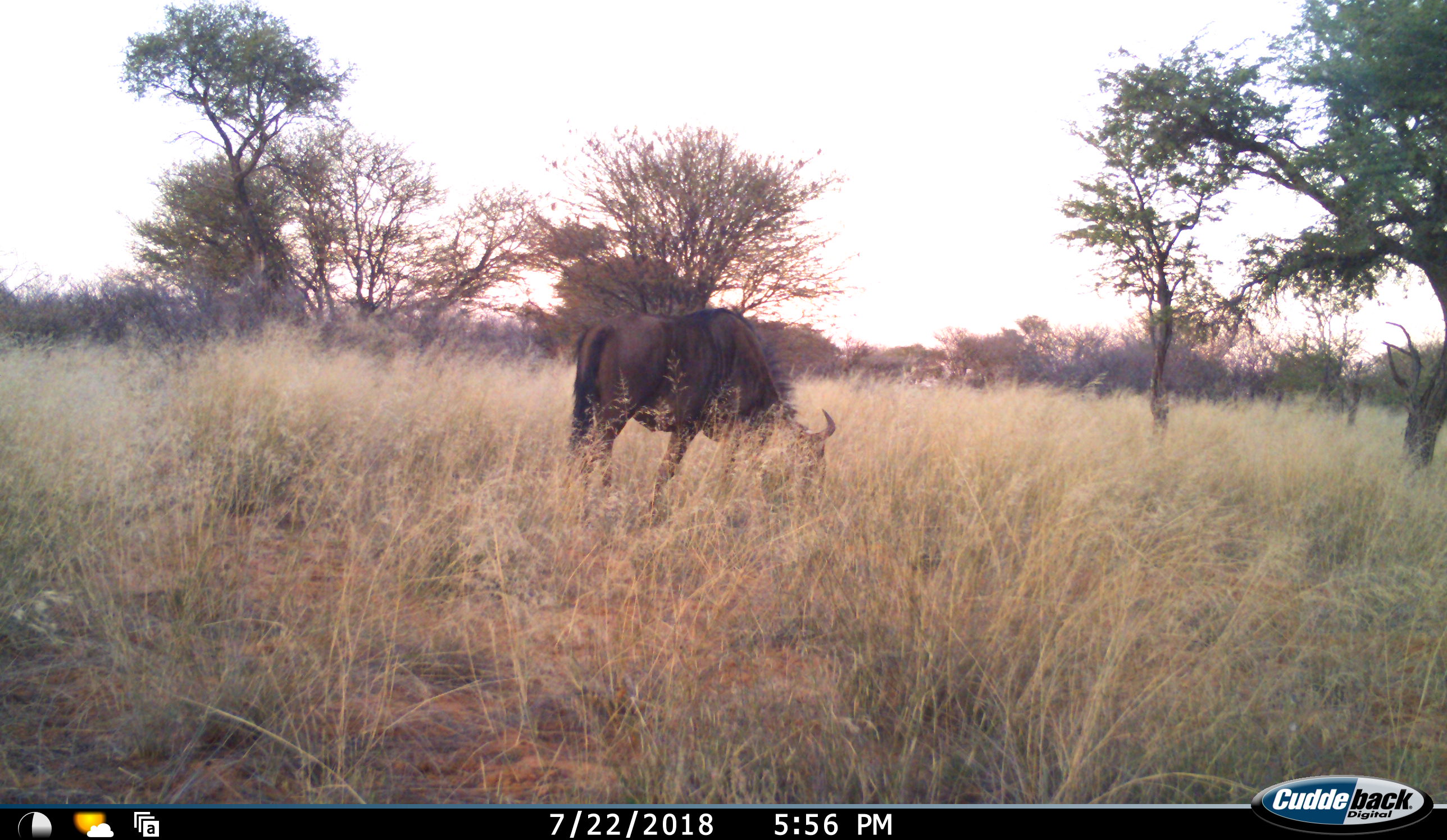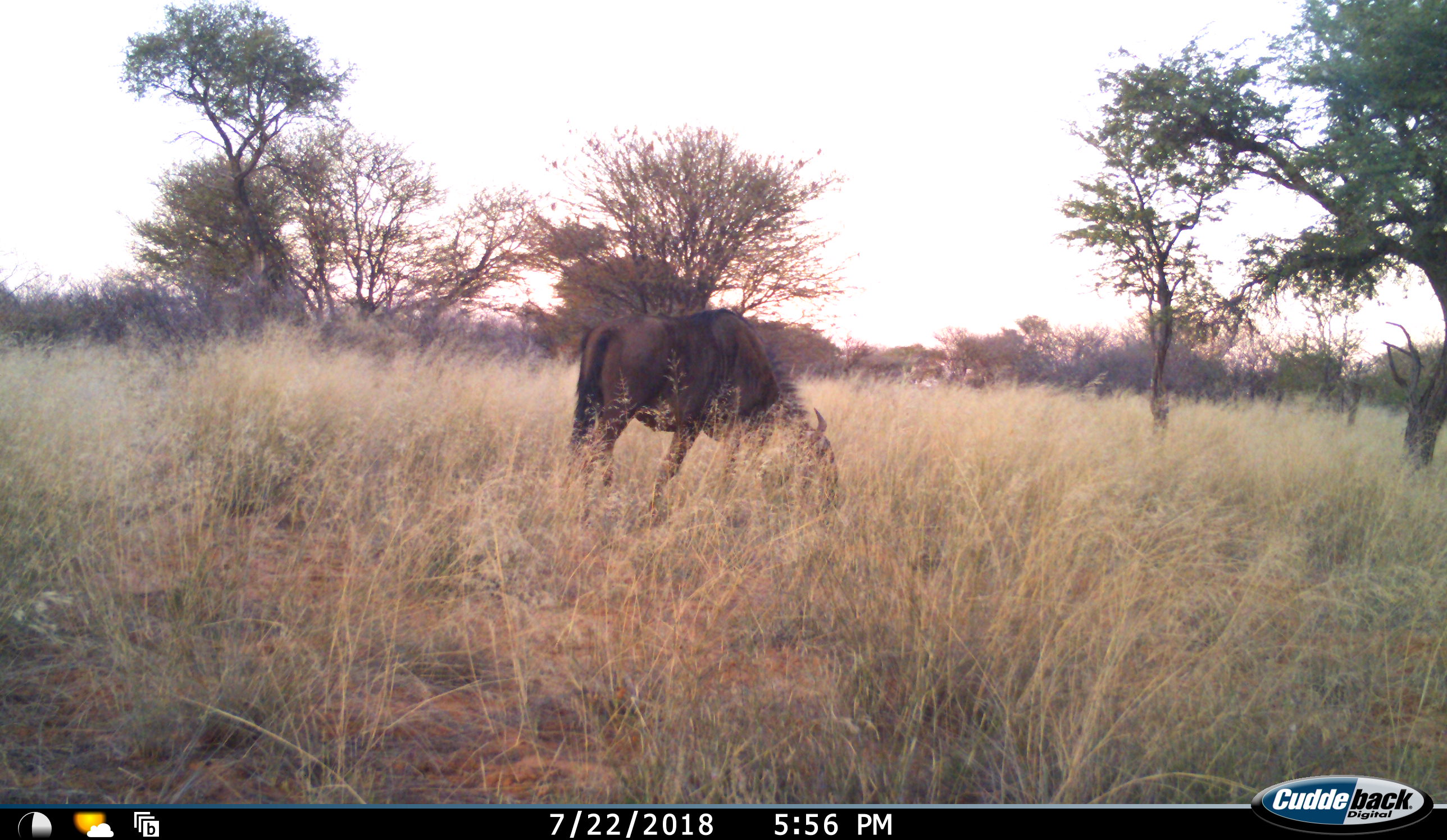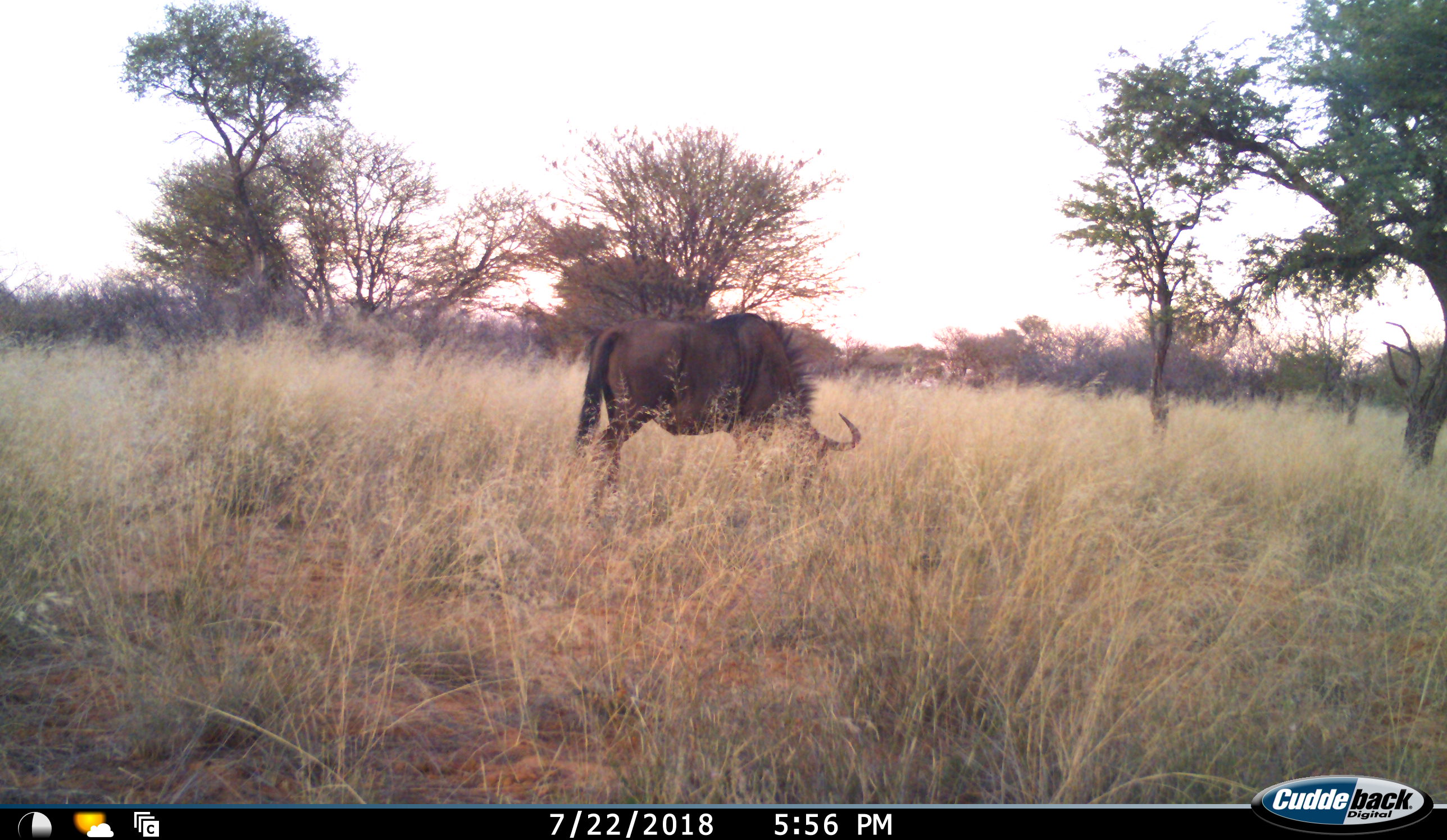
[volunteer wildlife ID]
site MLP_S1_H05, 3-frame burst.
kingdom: Animalia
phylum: Chordata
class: Mammalia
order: Artiodactyla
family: Bovidae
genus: Connochaetes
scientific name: Connochaetes taurinus taurinus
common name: blue wildebeest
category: wildebeestblue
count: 1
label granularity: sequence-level